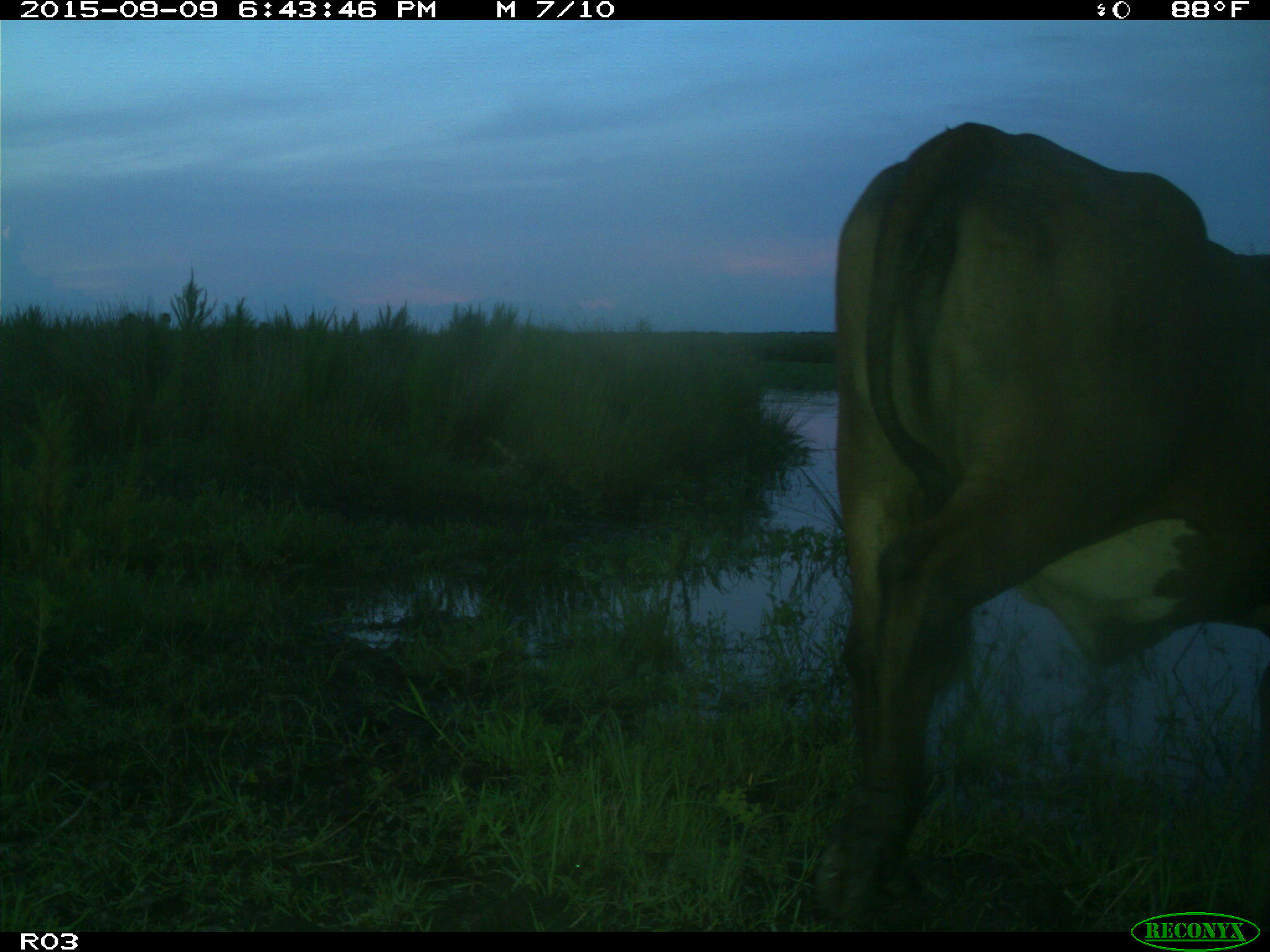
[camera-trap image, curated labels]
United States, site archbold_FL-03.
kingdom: Animalia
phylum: Chordata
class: Mammalia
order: Artiodactyla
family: Bovidae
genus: Bos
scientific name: Bos taurus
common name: domestic cow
Bos taurus (domestic cow).